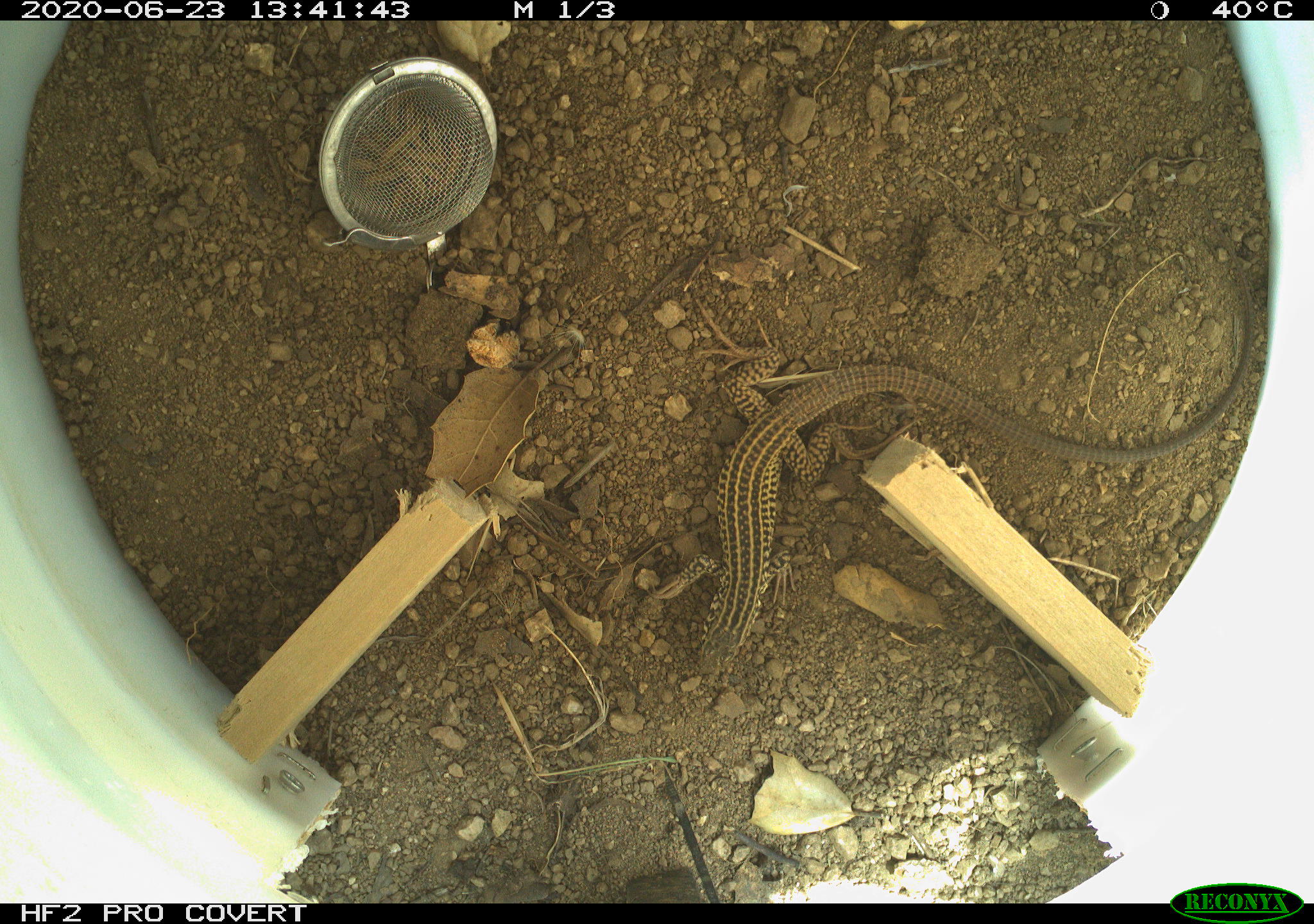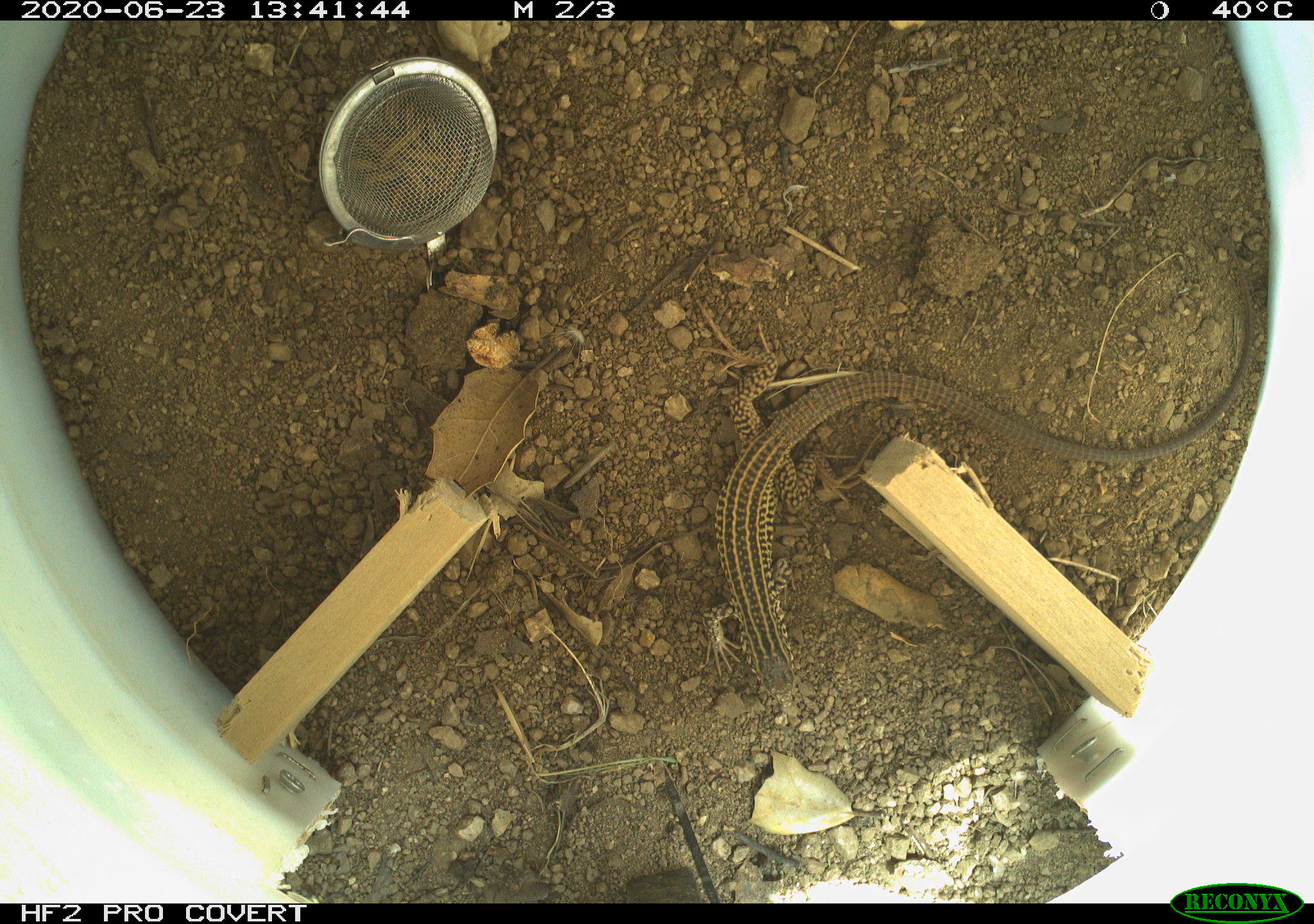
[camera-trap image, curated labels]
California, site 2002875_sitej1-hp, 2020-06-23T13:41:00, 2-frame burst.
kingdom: Animalia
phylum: Chordata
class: Reptilia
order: Squamata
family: Teiidae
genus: Aspidoscelis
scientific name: Aspidoscelis tigris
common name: western whiptail